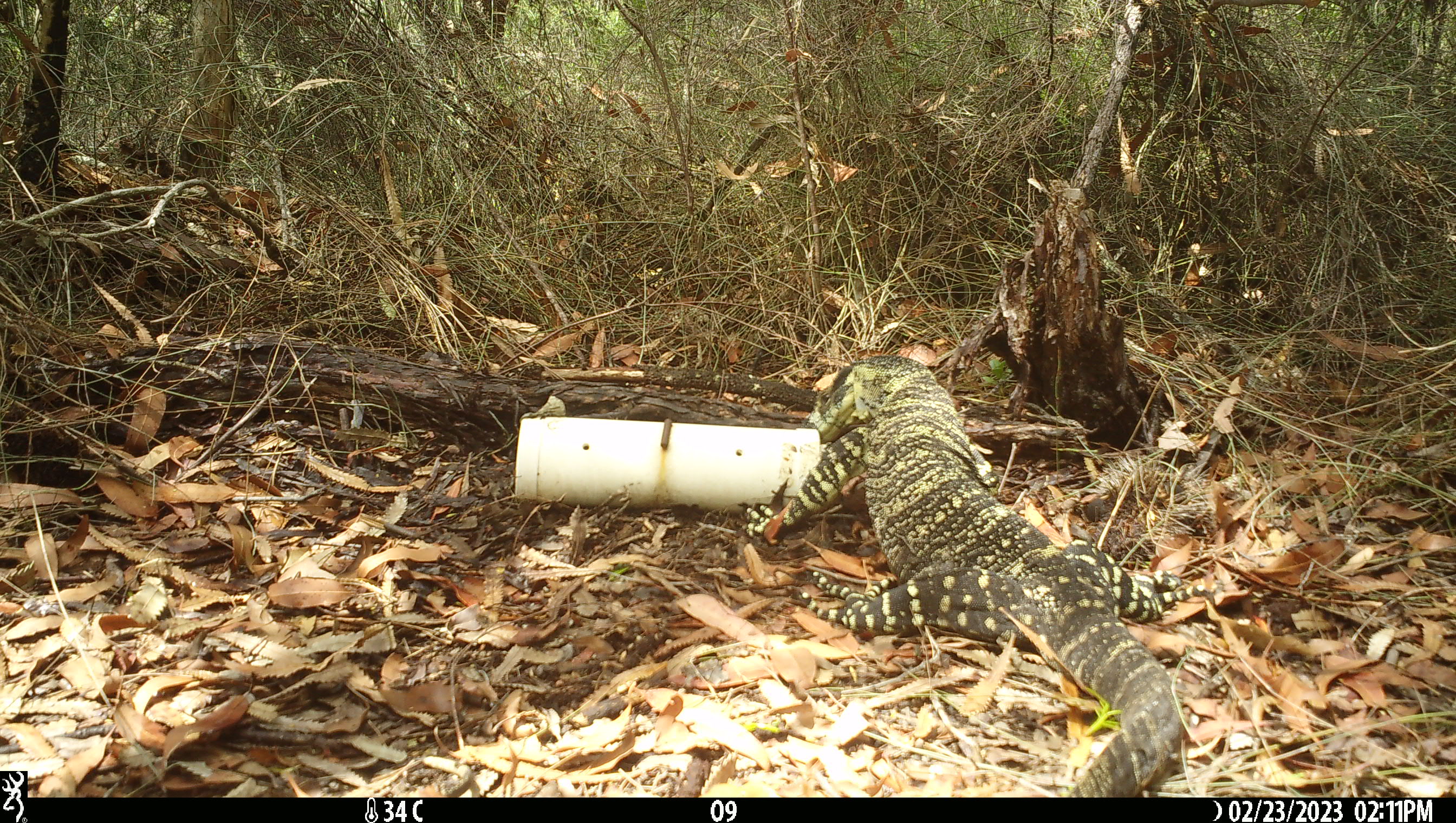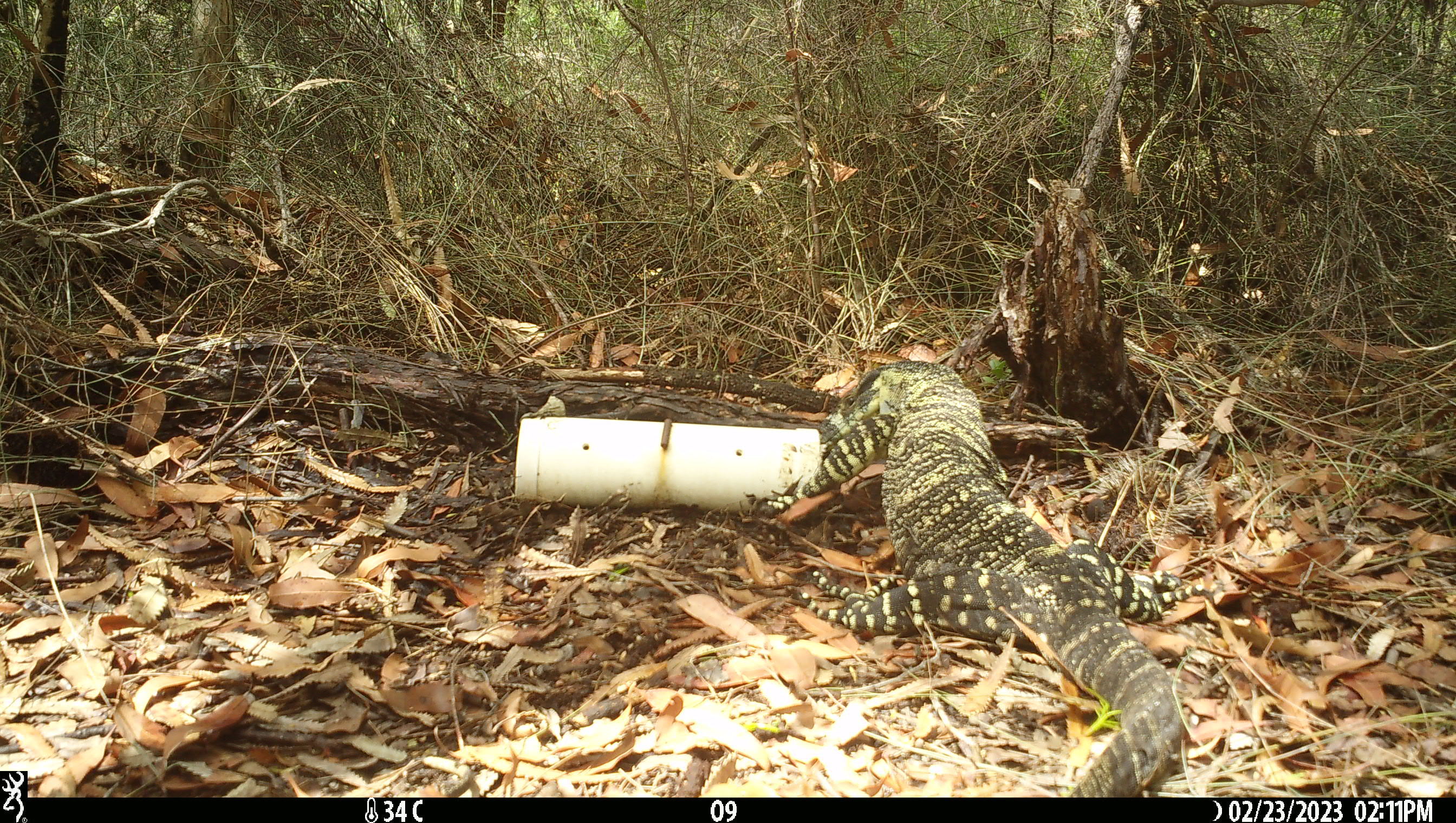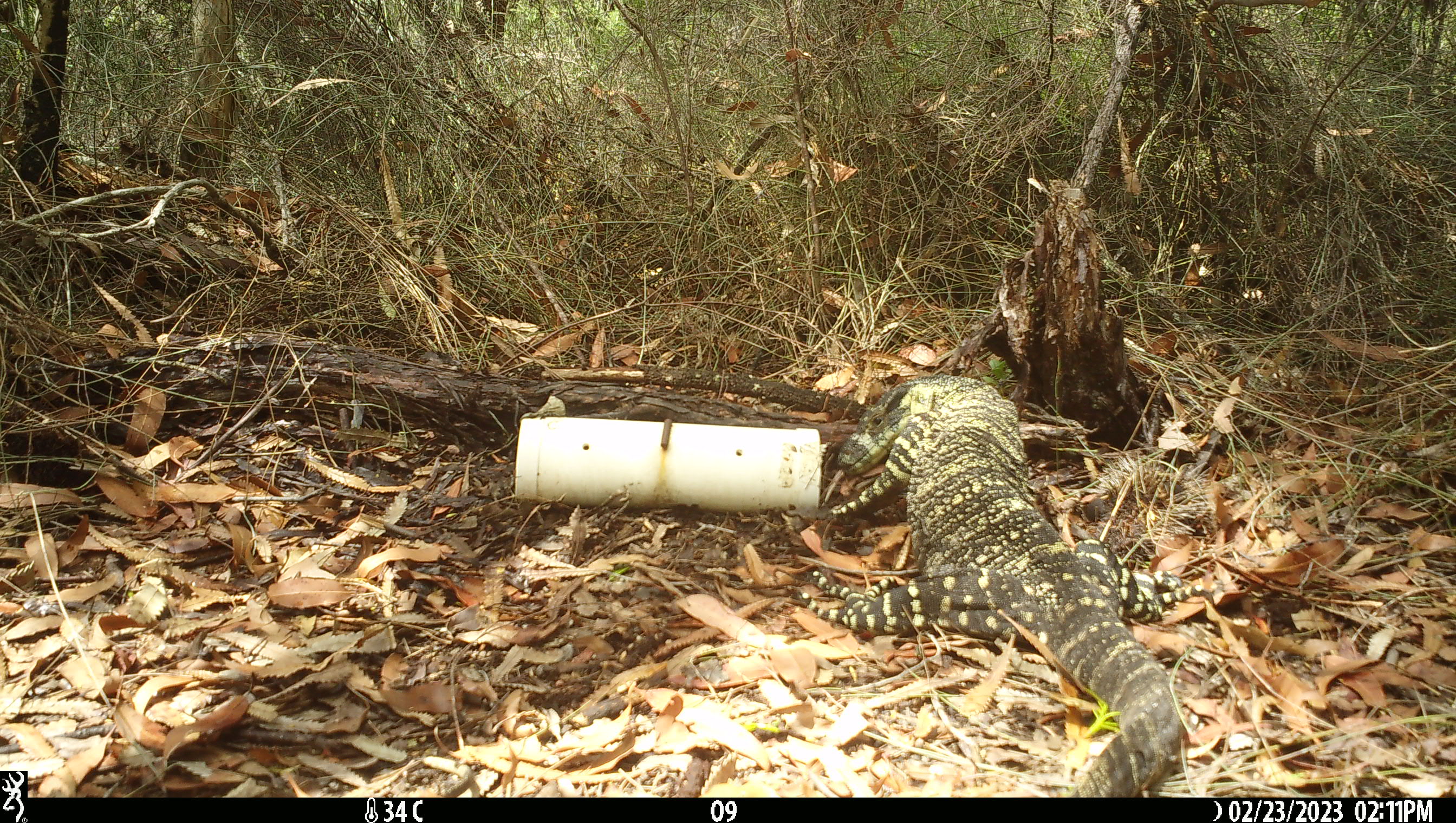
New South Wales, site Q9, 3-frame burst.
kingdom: Animalia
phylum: Chordata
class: Reptilia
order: Squamata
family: Varanidae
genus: Varanus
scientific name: Varanus varius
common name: lace monitor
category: goanna